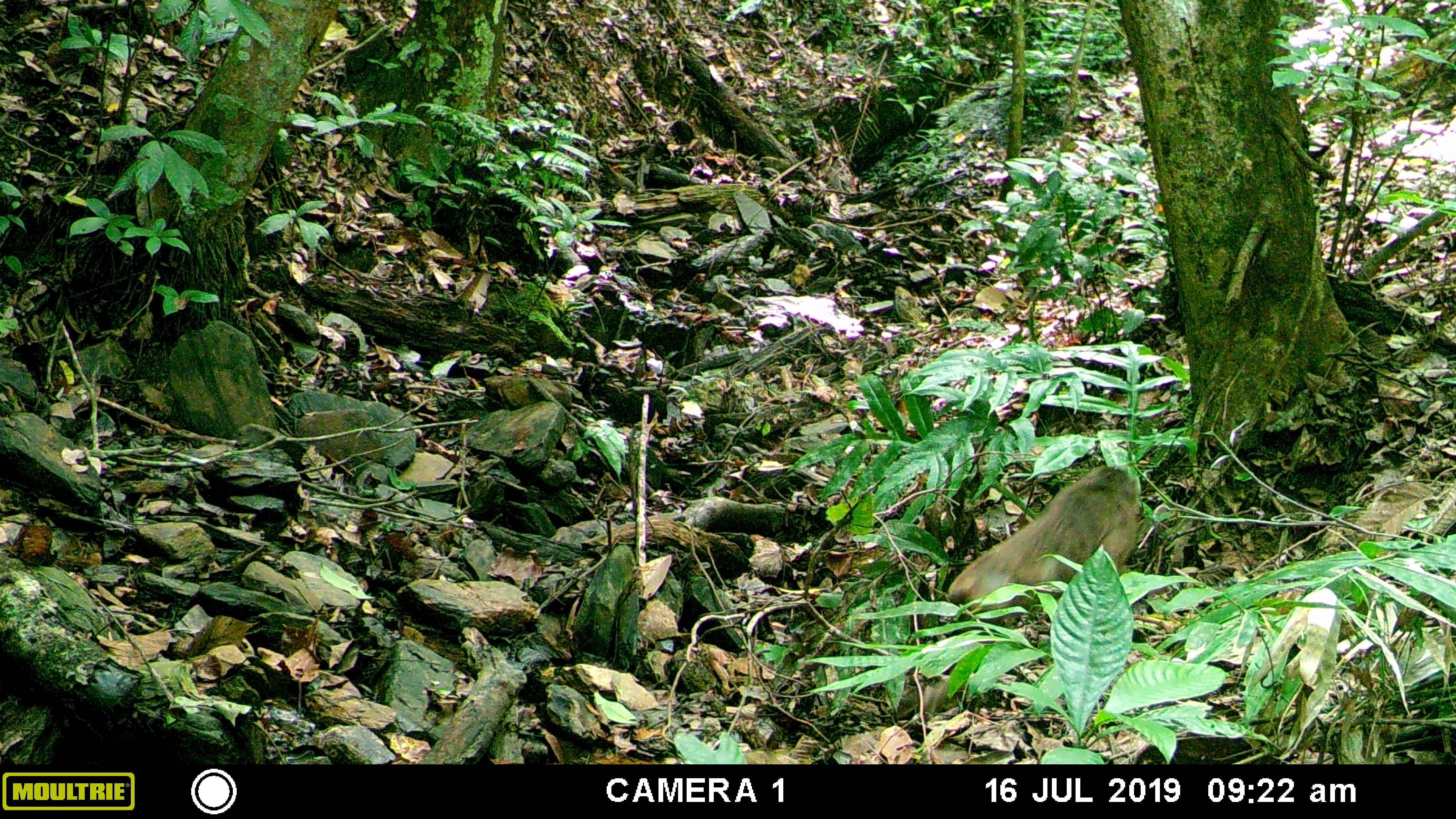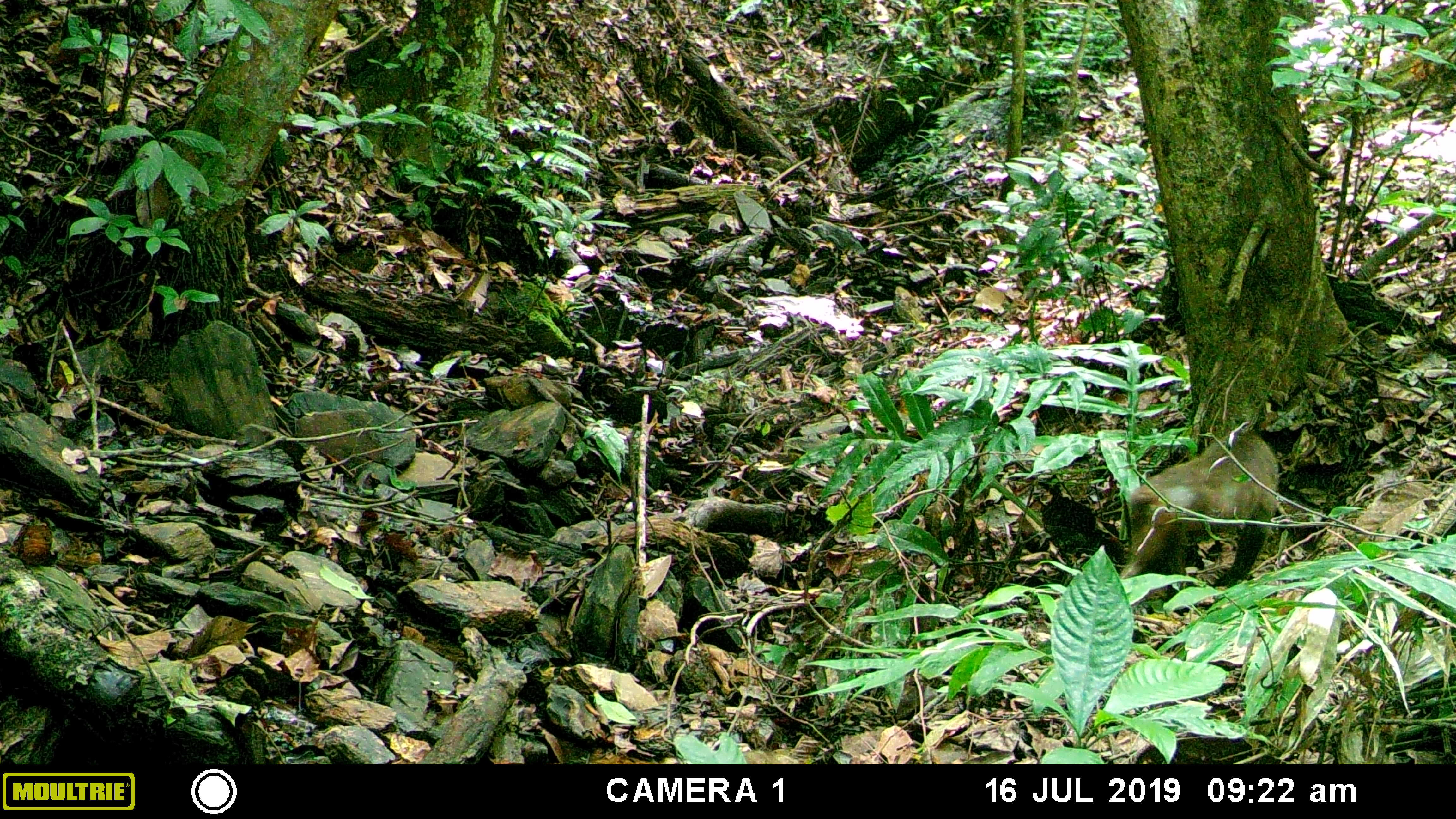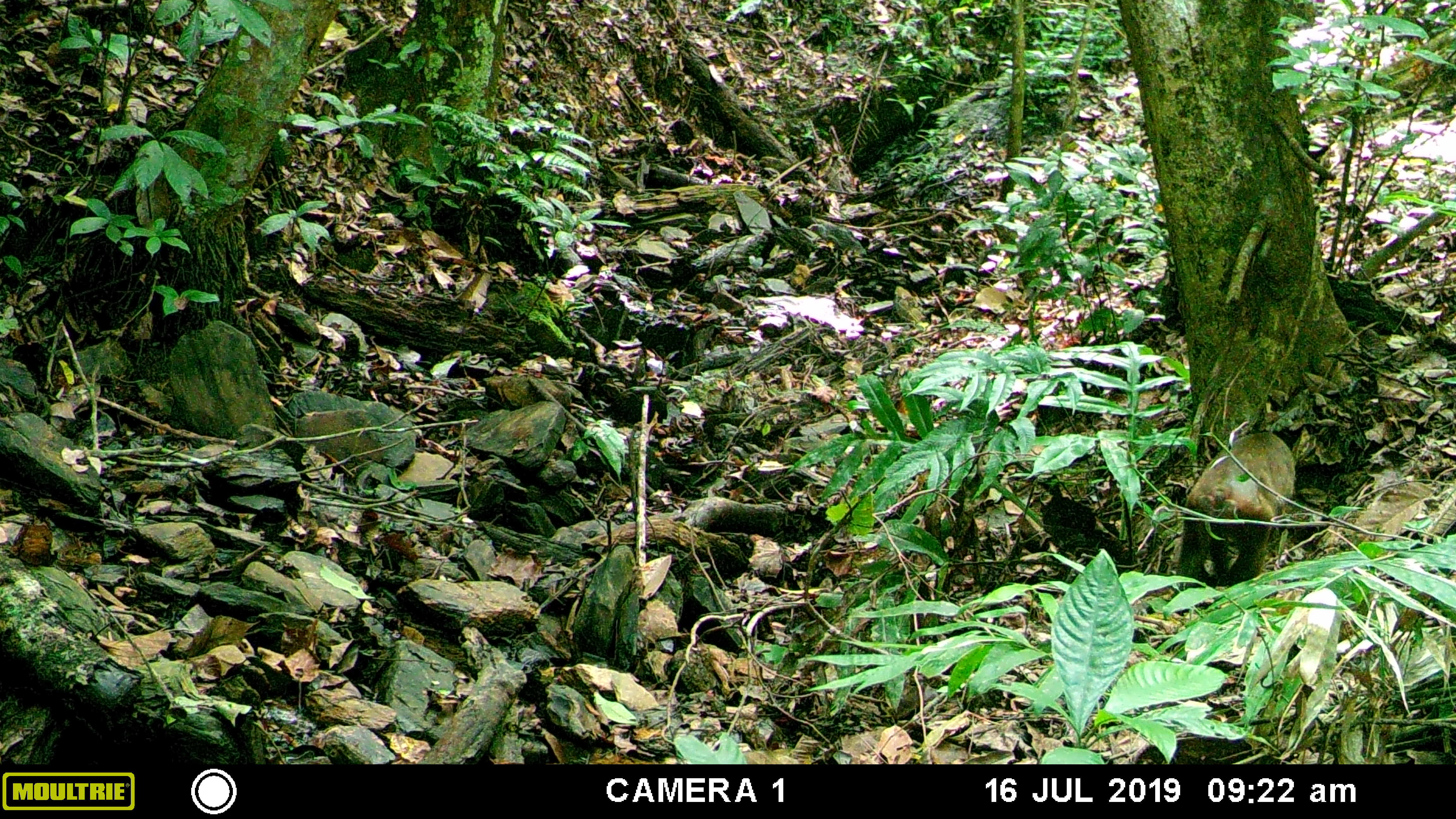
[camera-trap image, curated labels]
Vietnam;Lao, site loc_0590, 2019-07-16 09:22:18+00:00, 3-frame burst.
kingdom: Animalia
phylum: Chordata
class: Mammalia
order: Primates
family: Cercopithecidae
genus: Macaca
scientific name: Macaca arctoides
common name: stump-tailed macaque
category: stump tailed macaque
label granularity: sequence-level